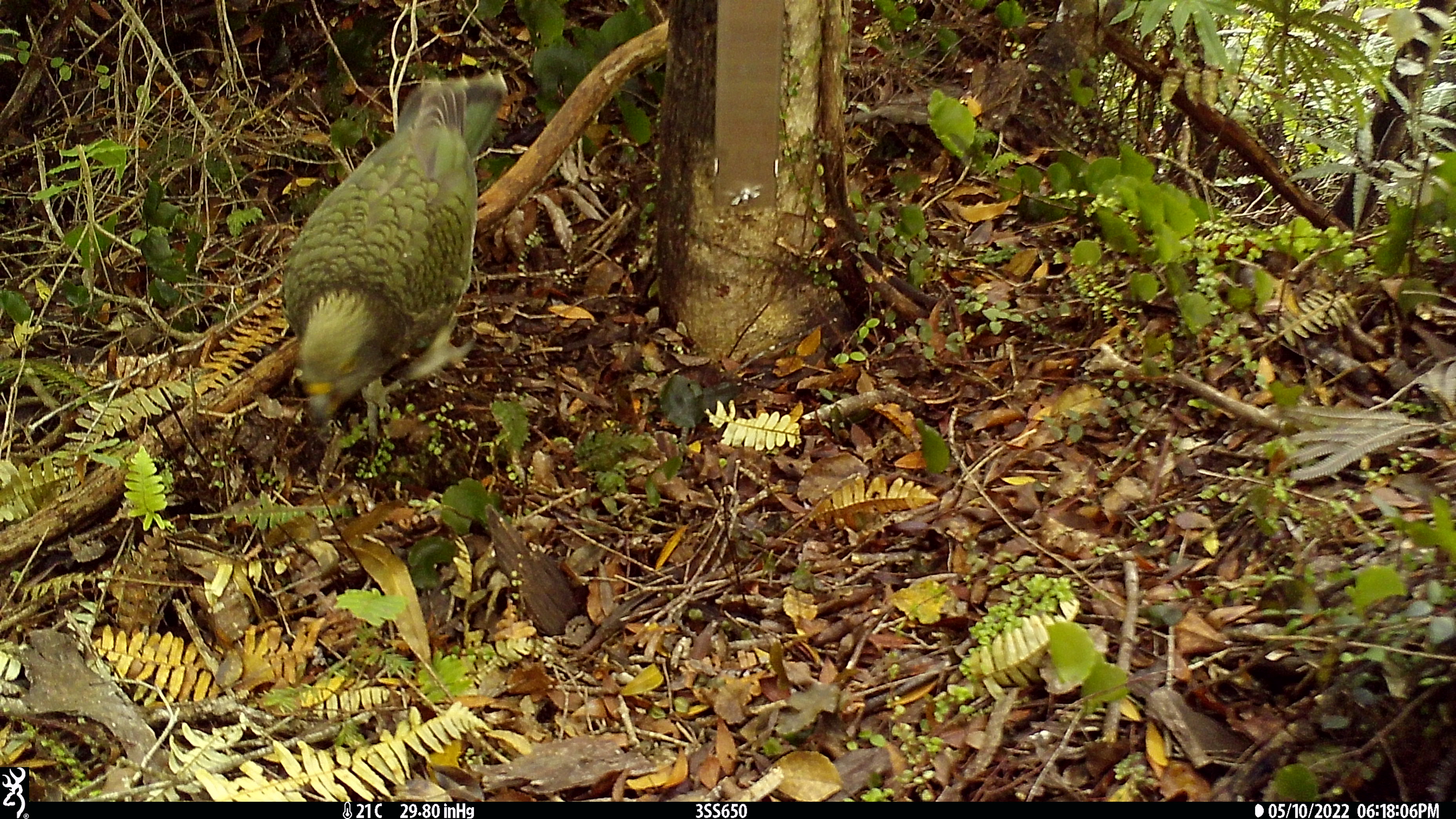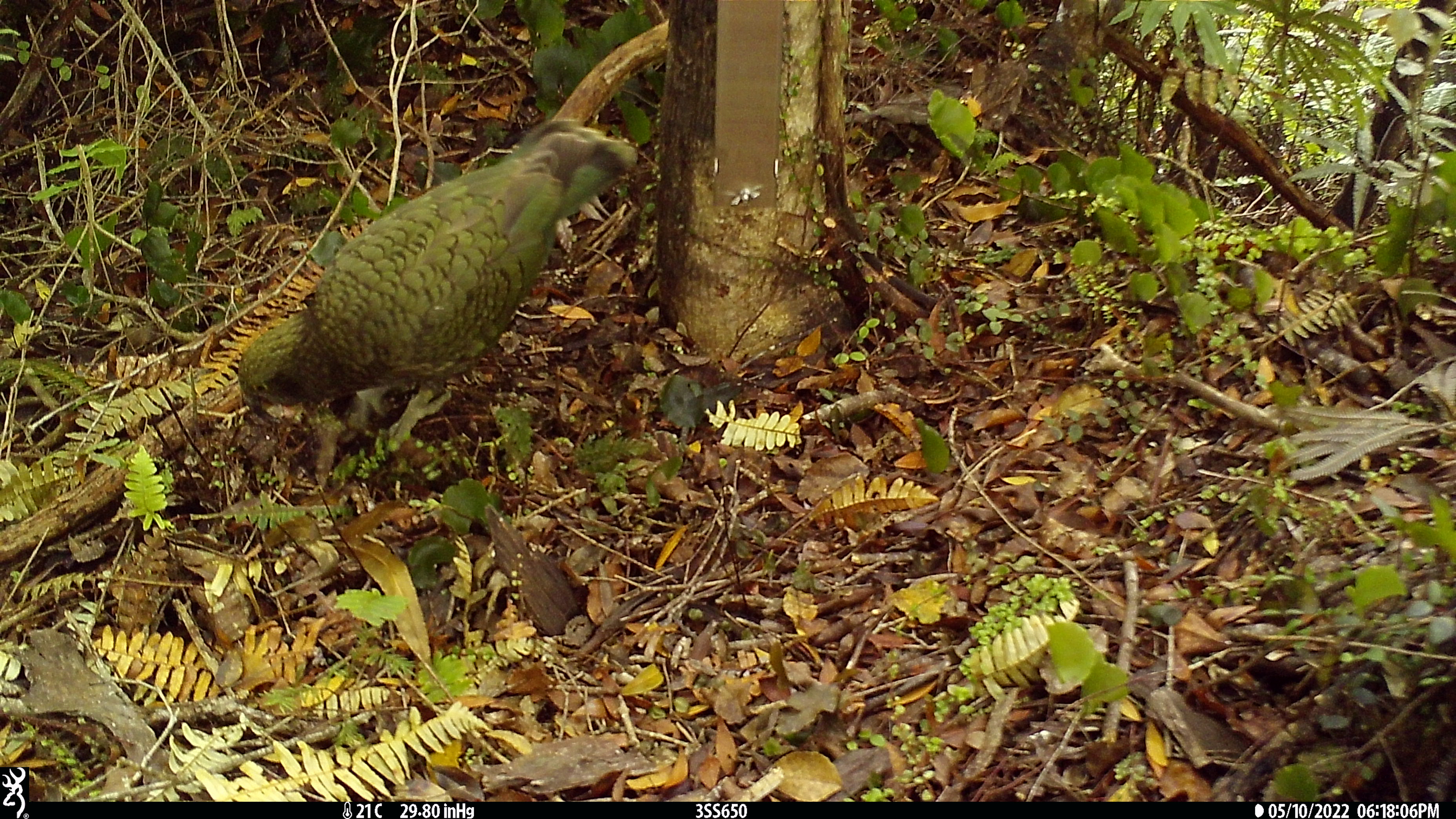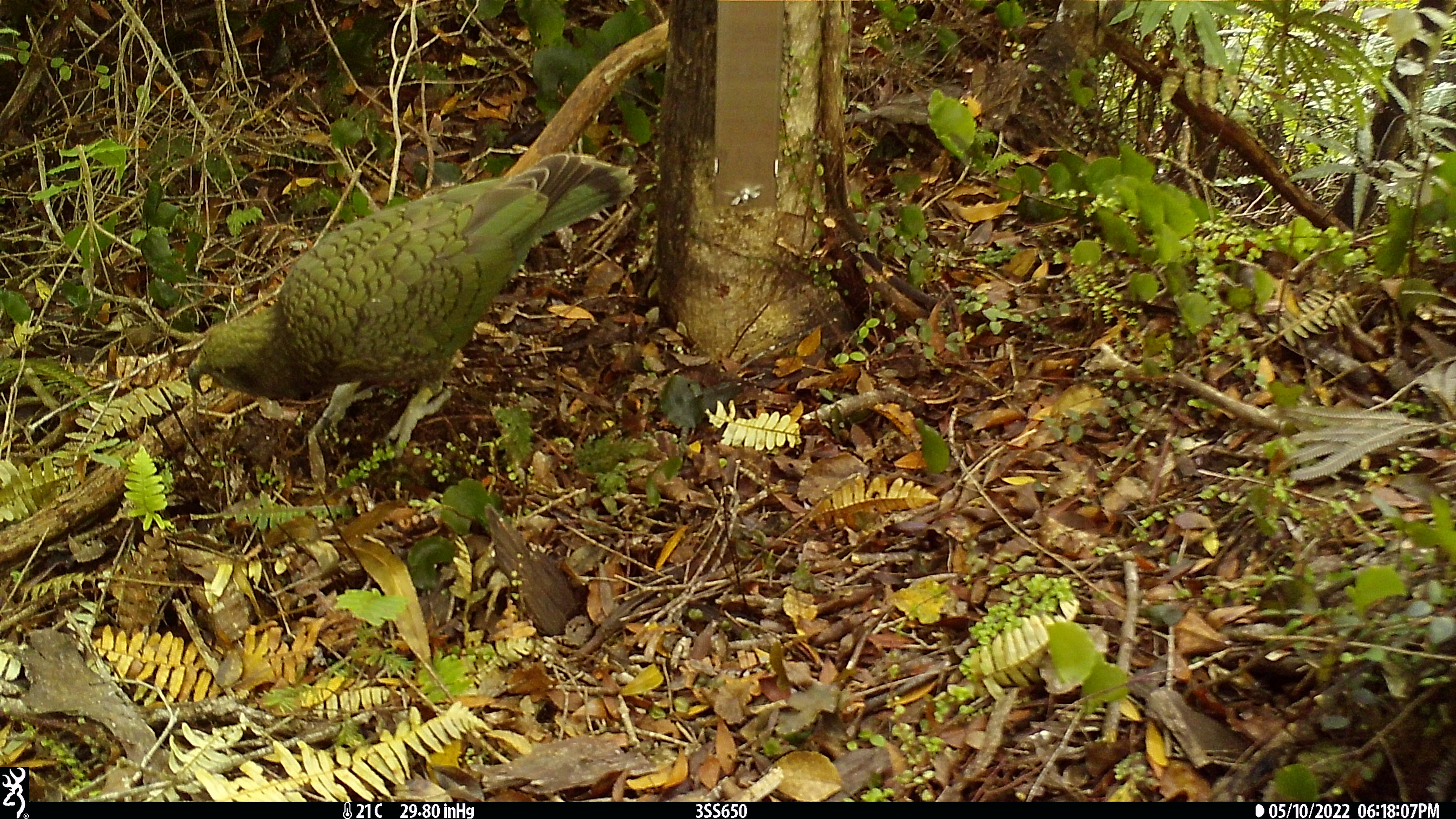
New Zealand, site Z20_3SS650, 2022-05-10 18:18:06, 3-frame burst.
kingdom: Animalia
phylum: Chordata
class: Aves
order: Psittaciformes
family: Strigopidae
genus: Nestor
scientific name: Nestor notabilis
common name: kea